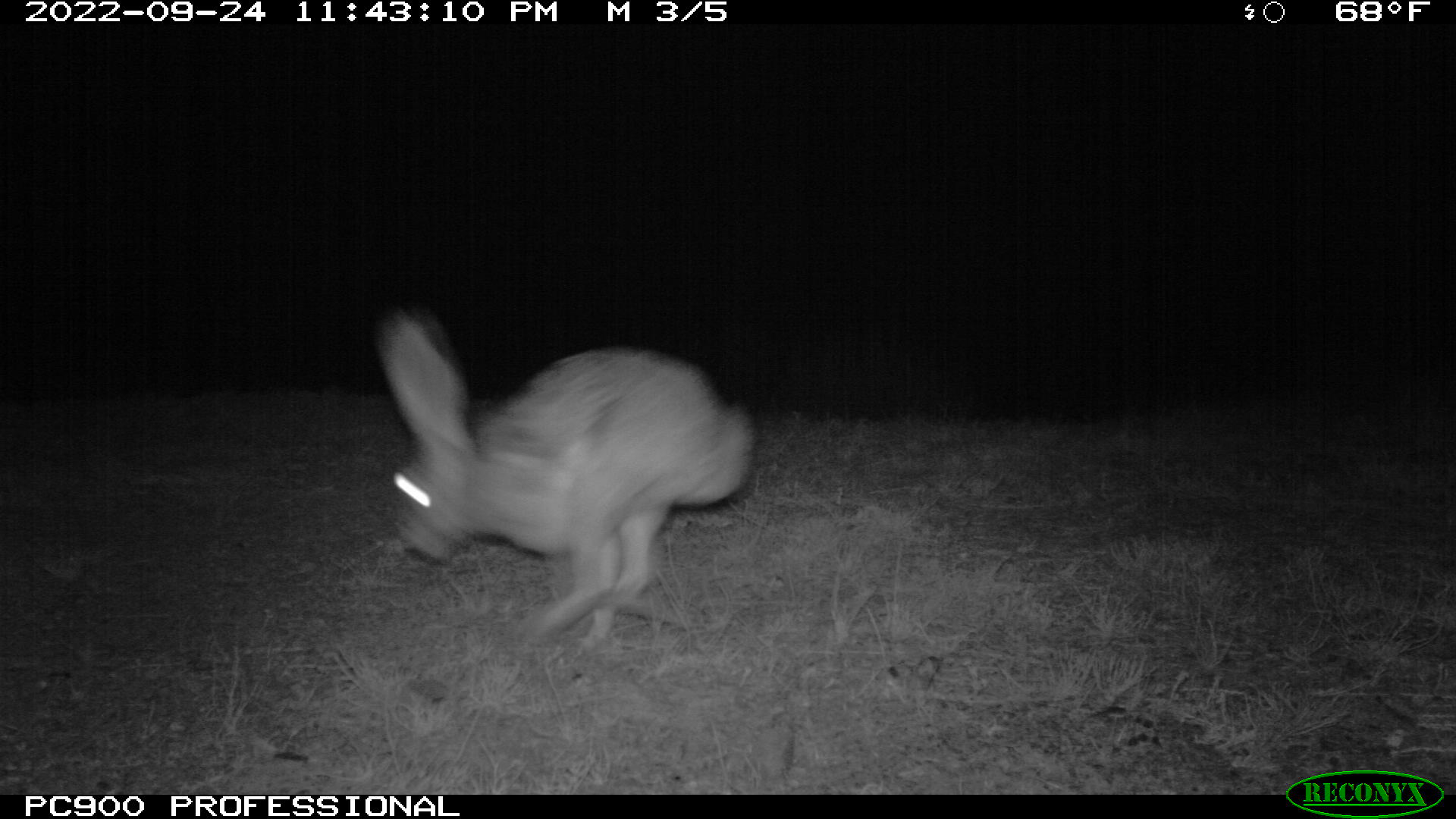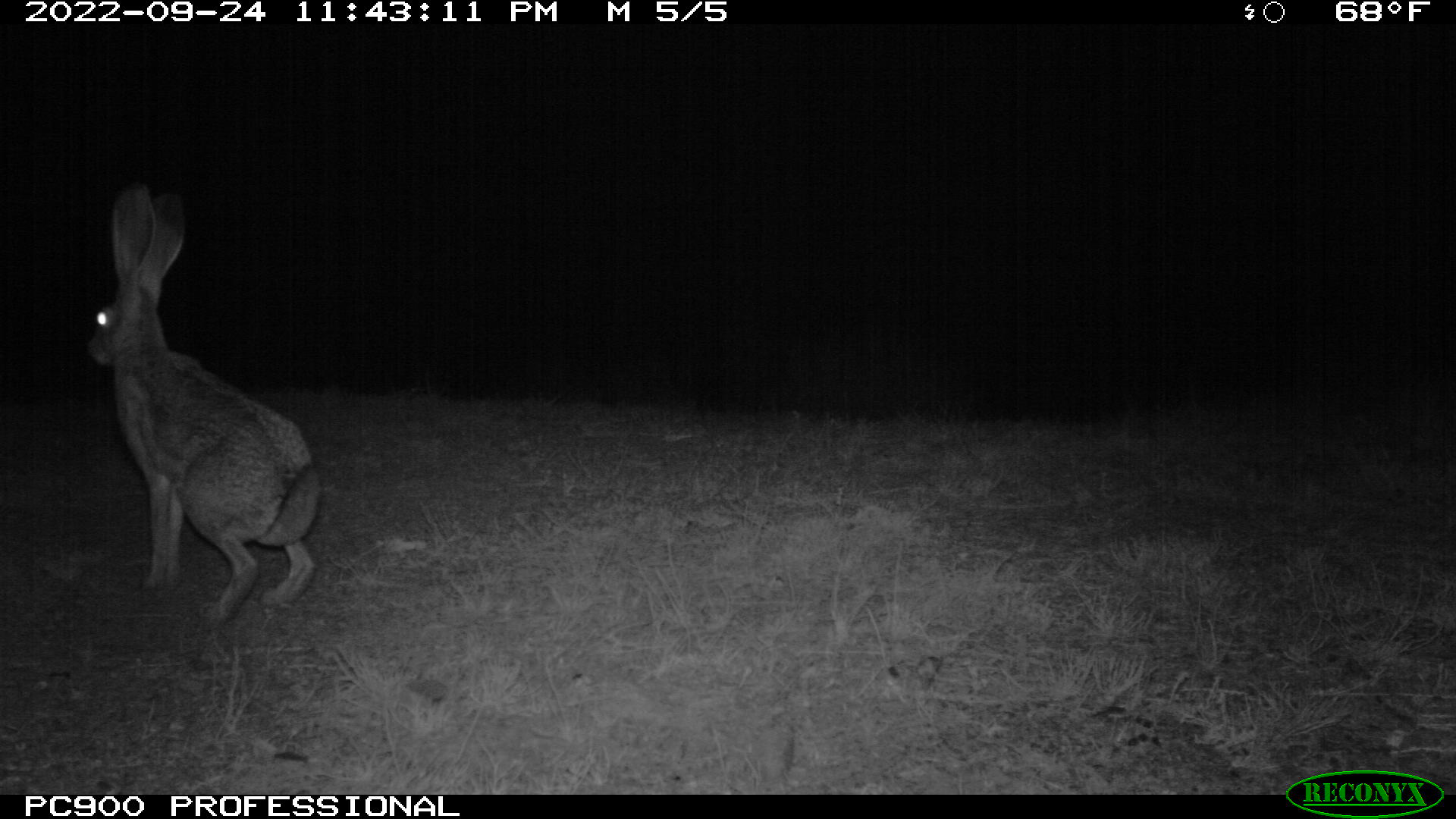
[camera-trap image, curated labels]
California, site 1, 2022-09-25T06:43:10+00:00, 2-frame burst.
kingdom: Animalia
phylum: Chordata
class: Mammalia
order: Lagomorpha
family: Leporidae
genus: Lepus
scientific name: Lepus californicus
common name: black-tailed jackrabbit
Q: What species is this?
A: Black-tailed jackrabbit (Lepus californicus).